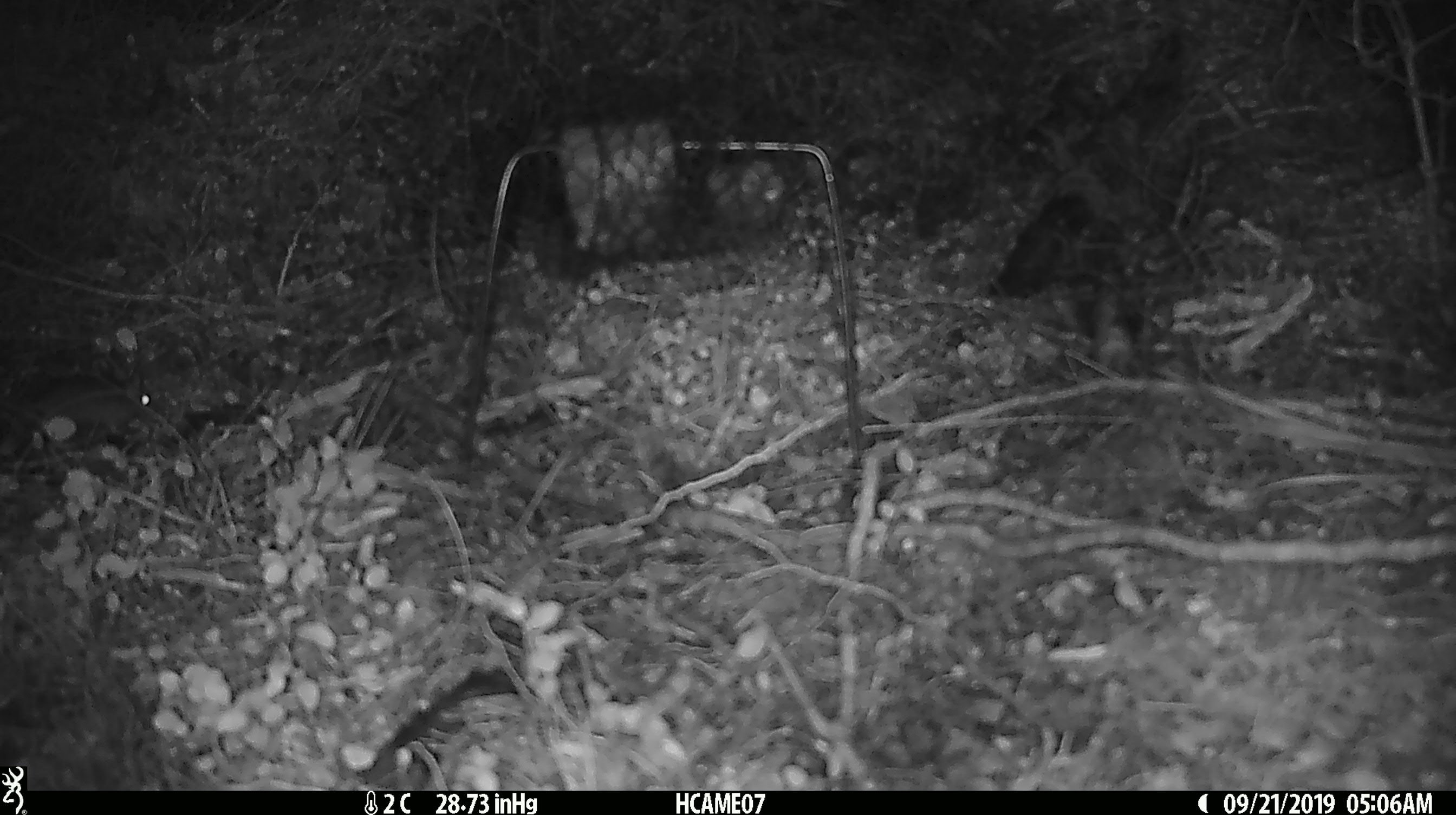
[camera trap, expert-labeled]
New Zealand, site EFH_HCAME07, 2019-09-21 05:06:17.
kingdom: Animalia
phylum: Chordata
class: Mammalia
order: Rodentia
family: Muridae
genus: Mus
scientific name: Mus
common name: mouse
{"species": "mouse (Mus)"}